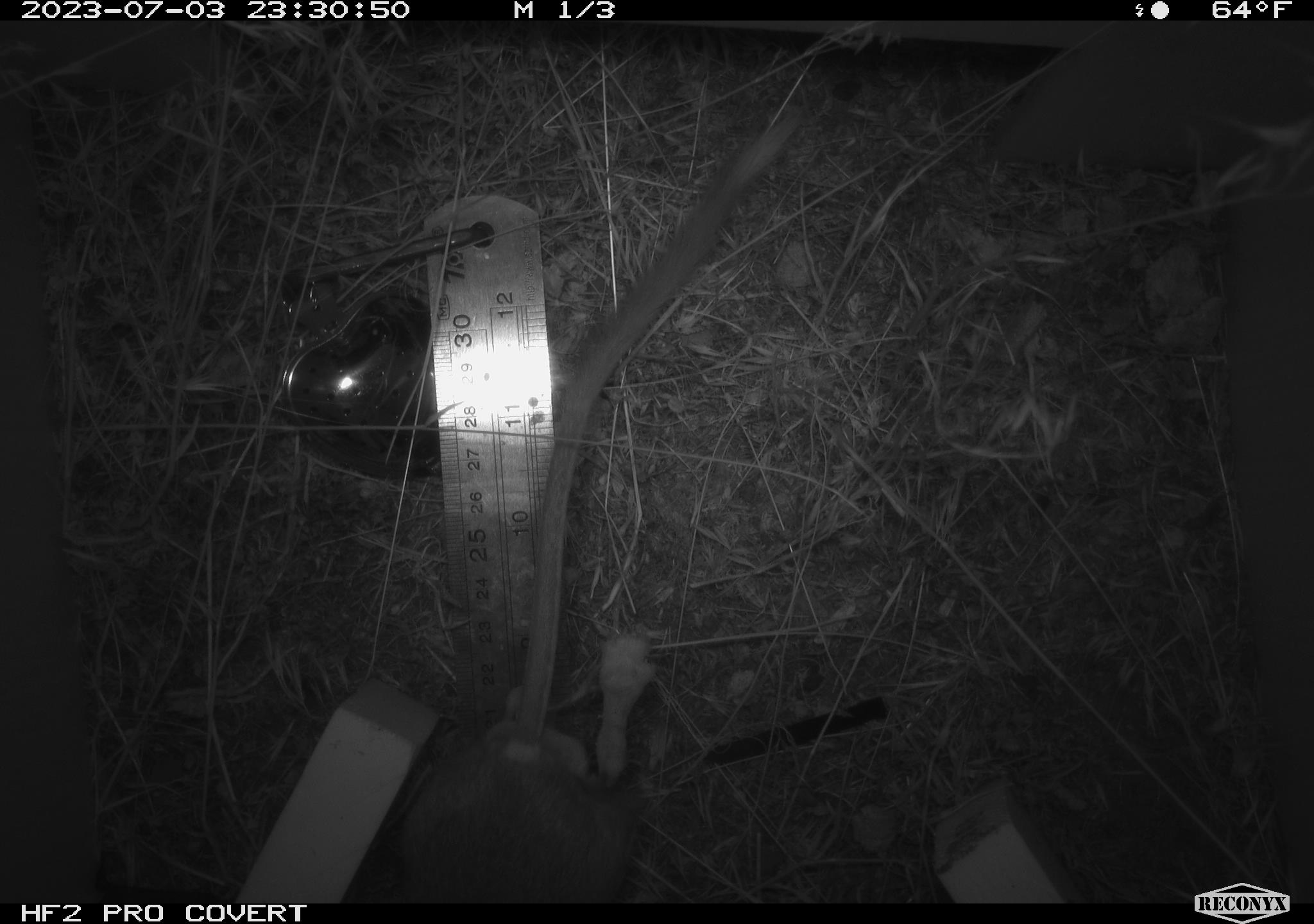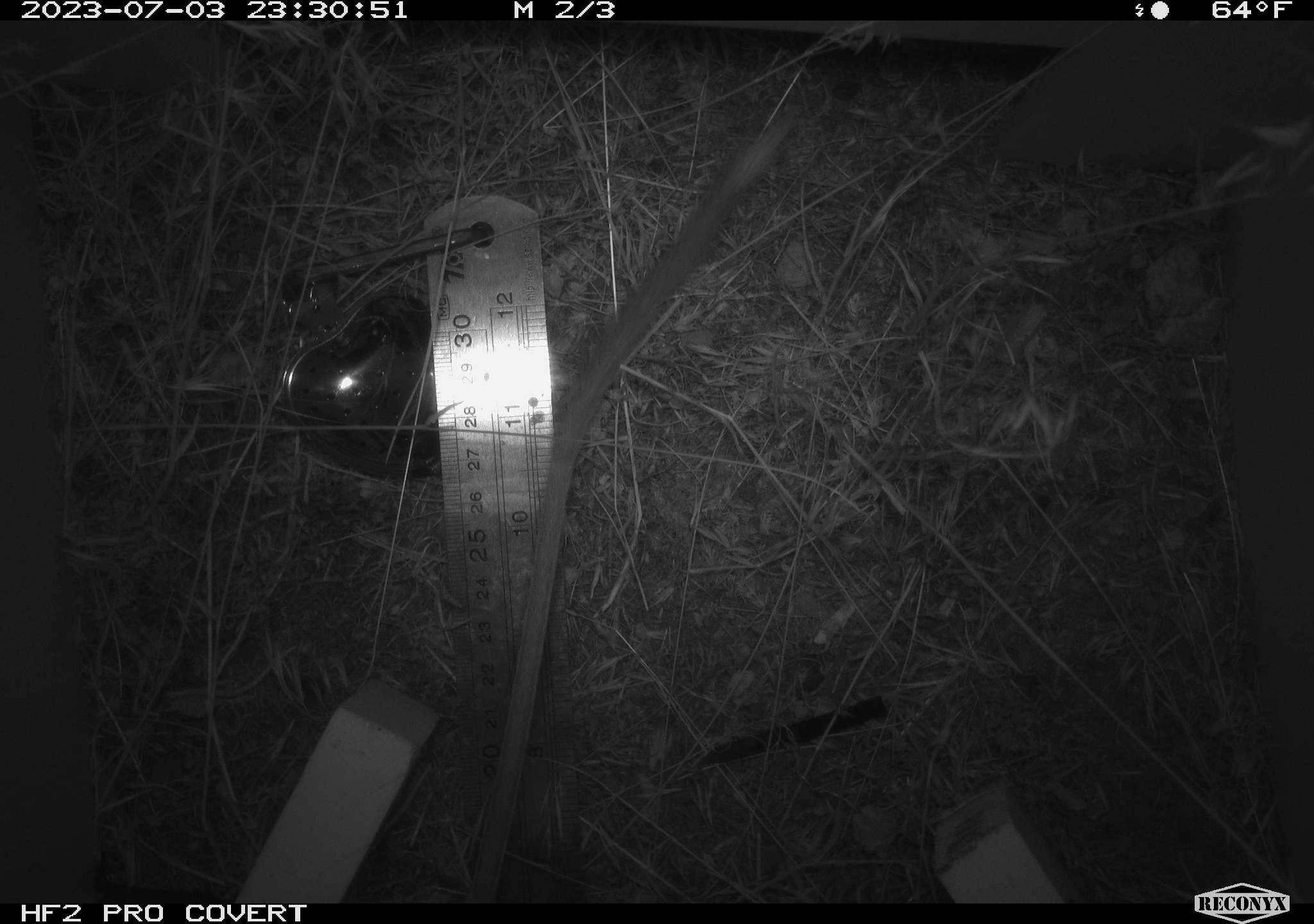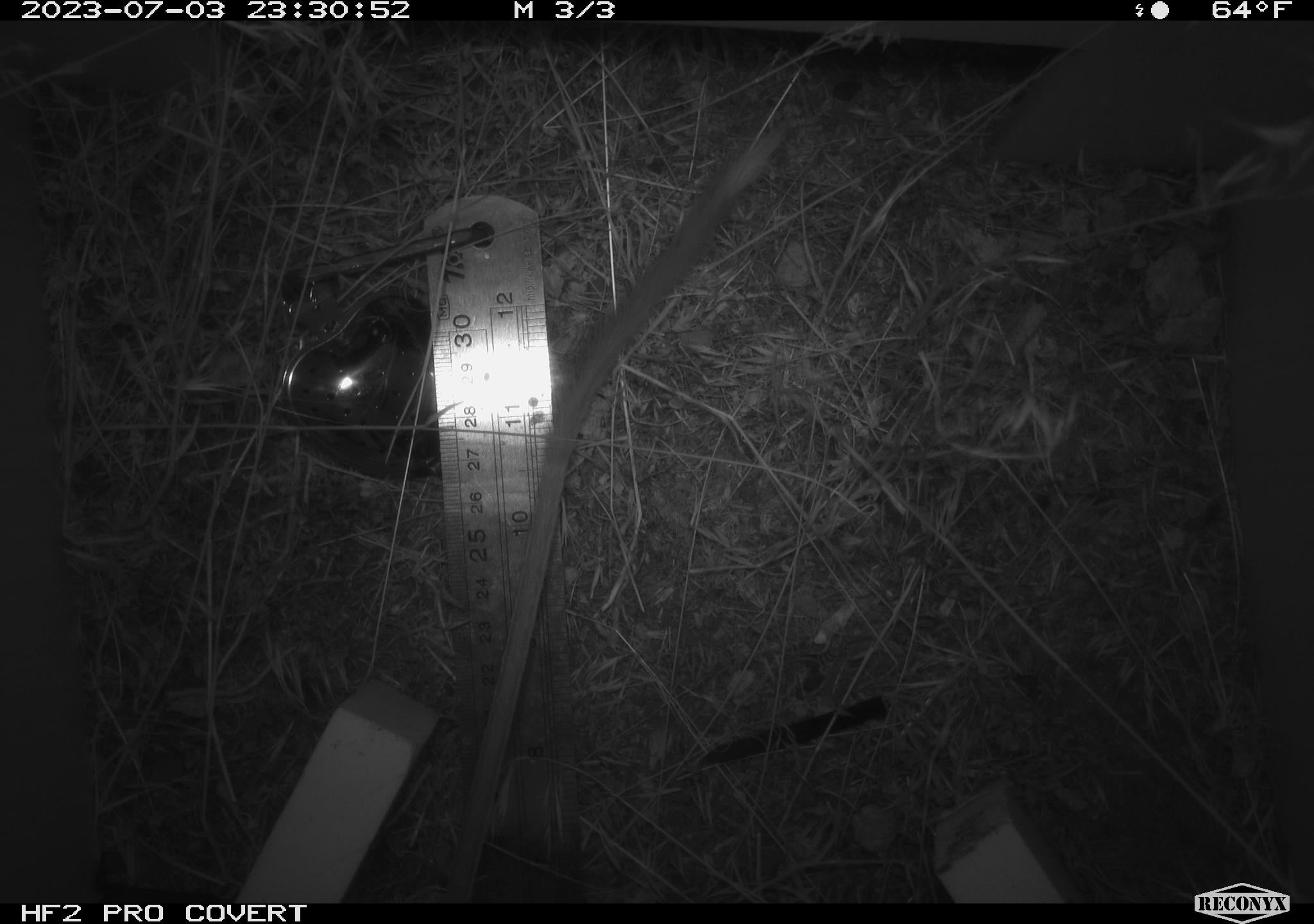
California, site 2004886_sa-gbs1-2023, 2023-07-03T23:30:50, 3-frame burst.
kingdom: Animalia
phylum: Chordata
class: Mammalia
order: Rodentia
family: Heteromyidae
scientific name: Heteromyidae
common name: kangaroo rats and pocket mice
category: heteromyidae family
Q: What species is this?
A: Heteromyidae family (kangaroo rats and pocket mice) (Heteromyidae).